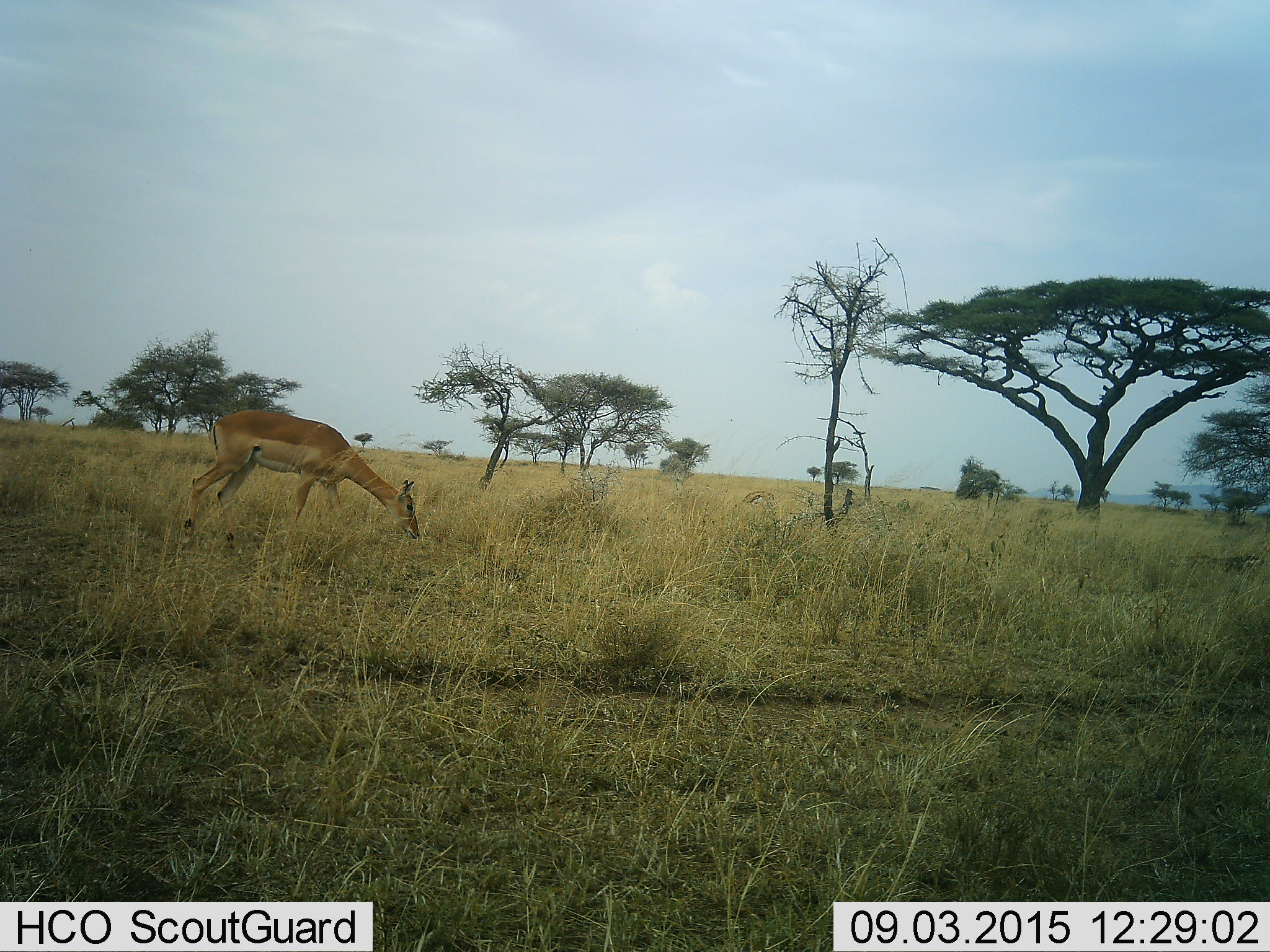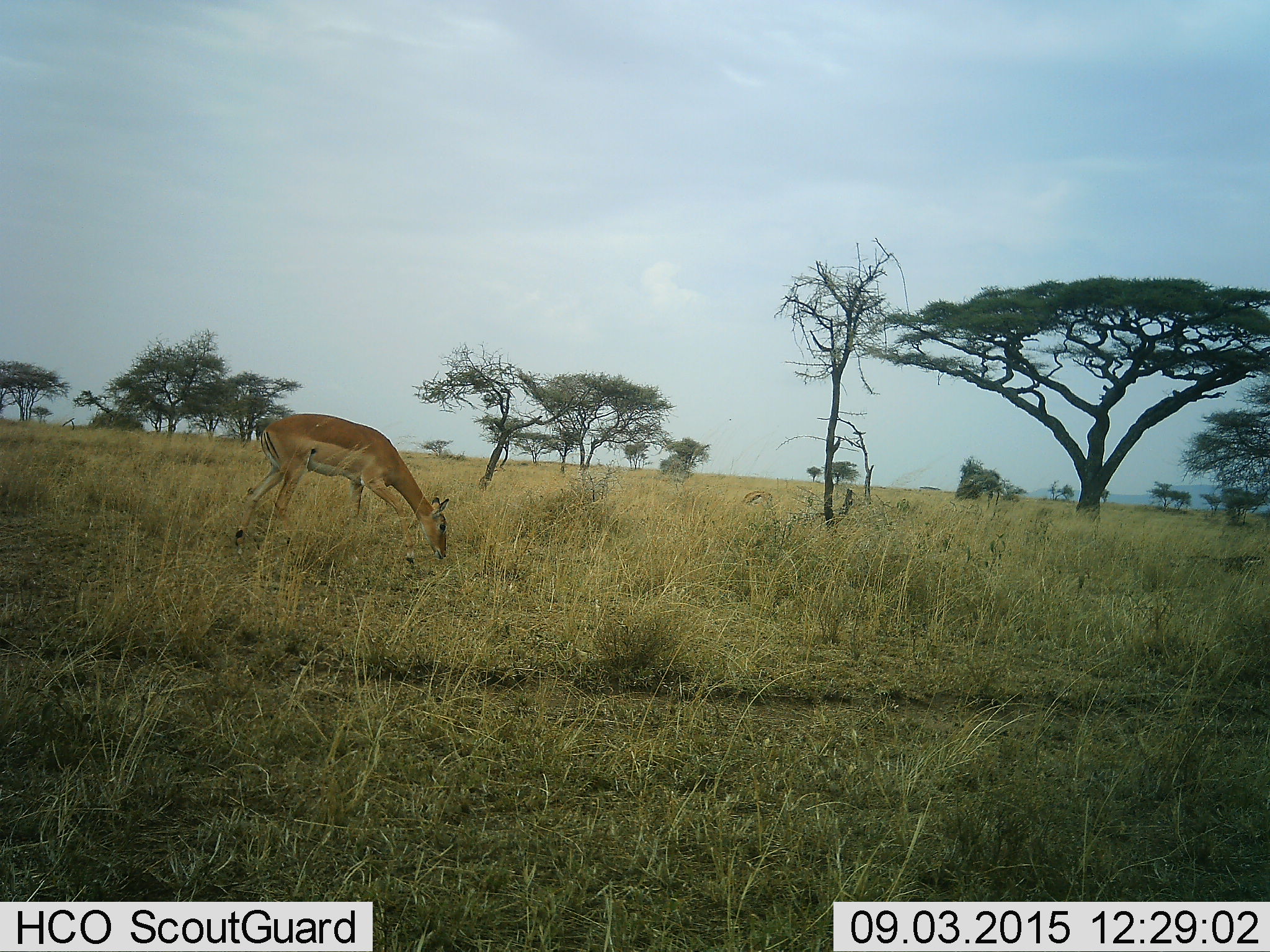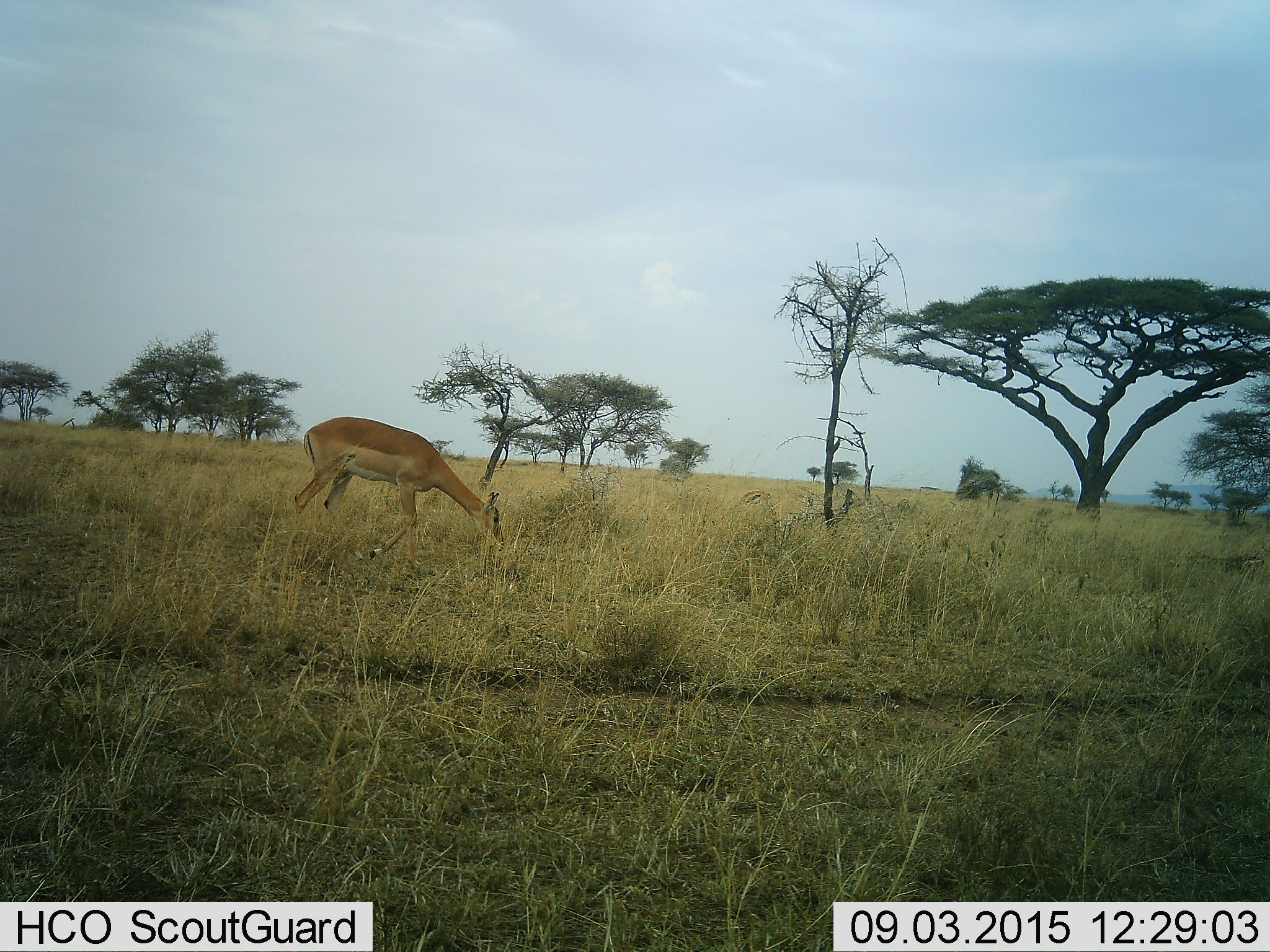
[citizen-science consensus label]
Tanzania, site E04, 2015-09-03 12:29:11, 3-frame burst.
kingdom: Animalia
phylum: Chordata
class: Mammalia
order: Artiodactyla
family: Bovidae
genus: Aepyceros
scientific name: Aepyceros melampus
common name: impala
Impala (Aepyceros melampus), count 1. Behavior (volunteer vote fractions): standing 0%, resting 0%, moving 50%, interacting 0%. Young present (vote fraction): 0%. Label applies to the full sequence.